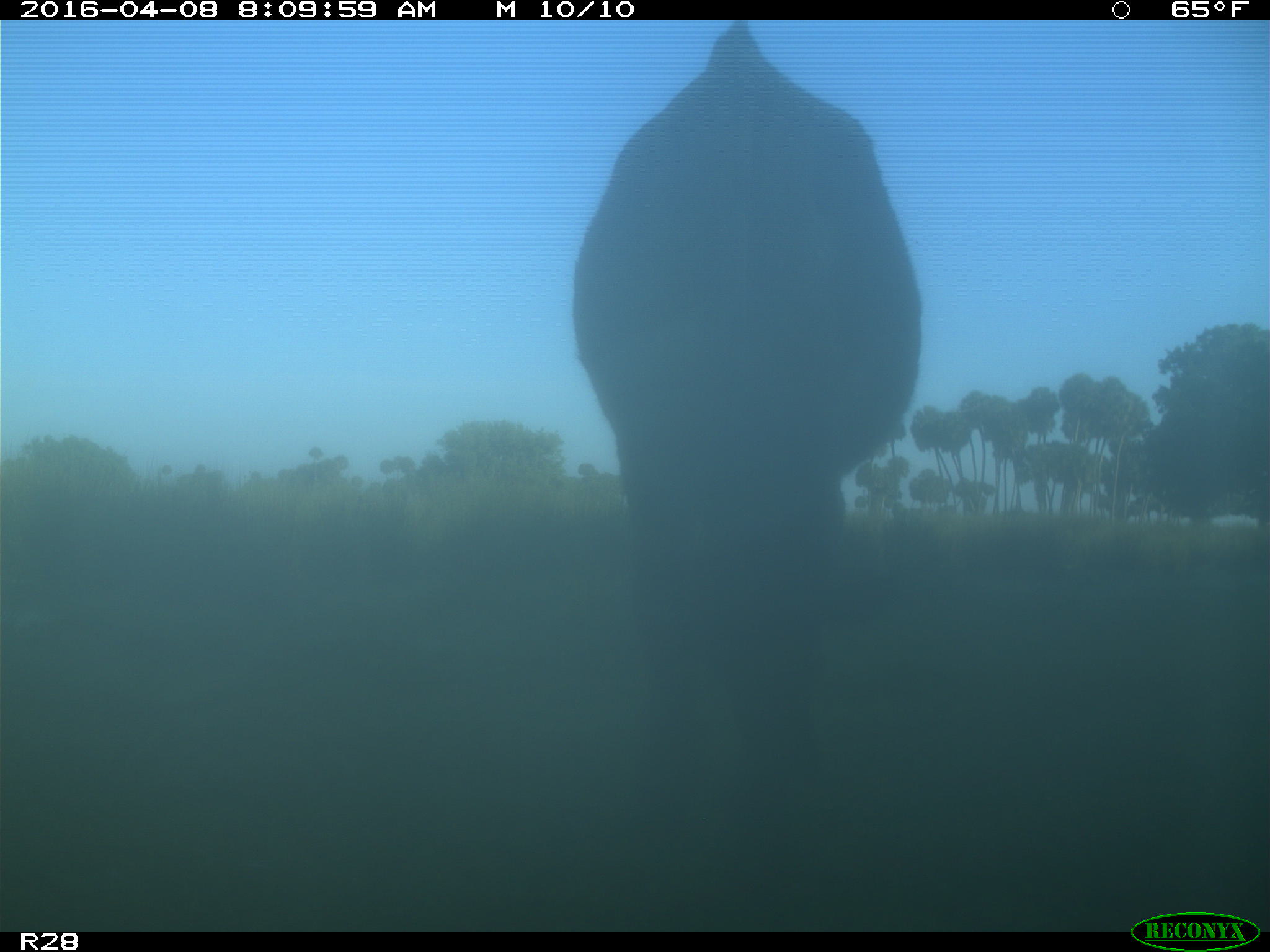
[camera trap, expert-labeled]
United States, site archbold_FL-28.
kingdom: Animalia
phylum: Chordata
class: Mammalia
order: Artiodactyla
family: Bovidae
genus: Bos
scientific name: Bos taurus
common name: domestic cow